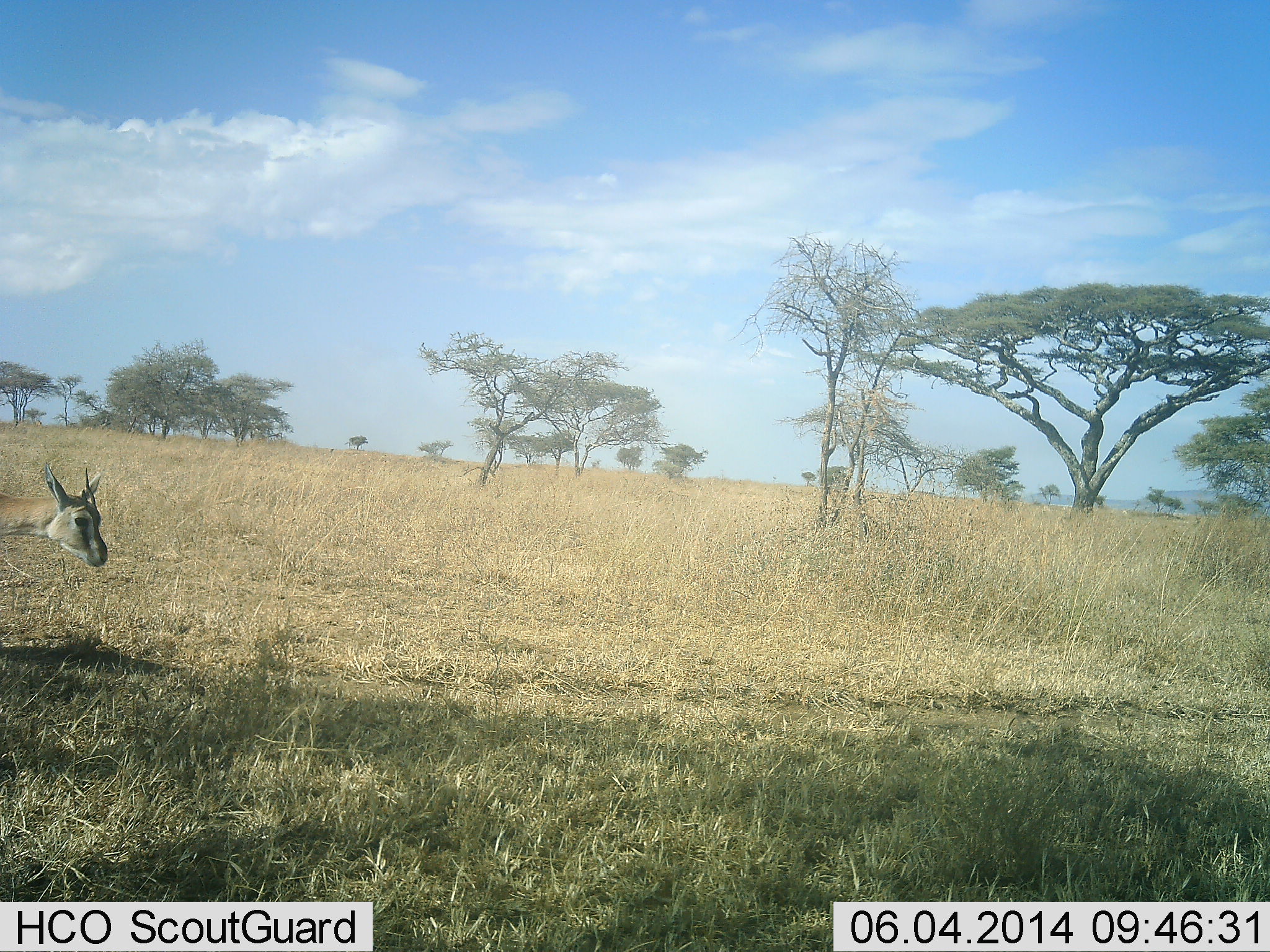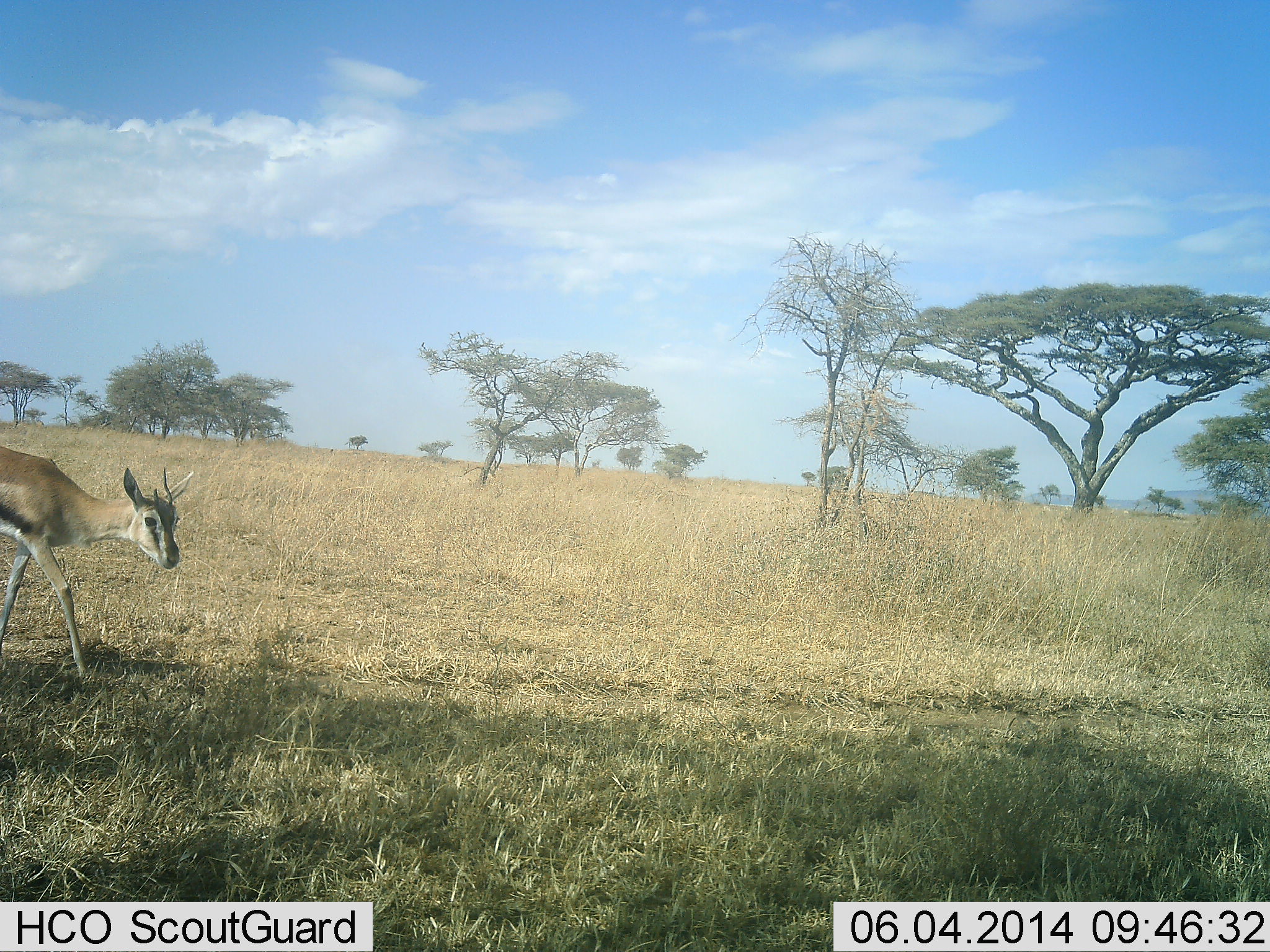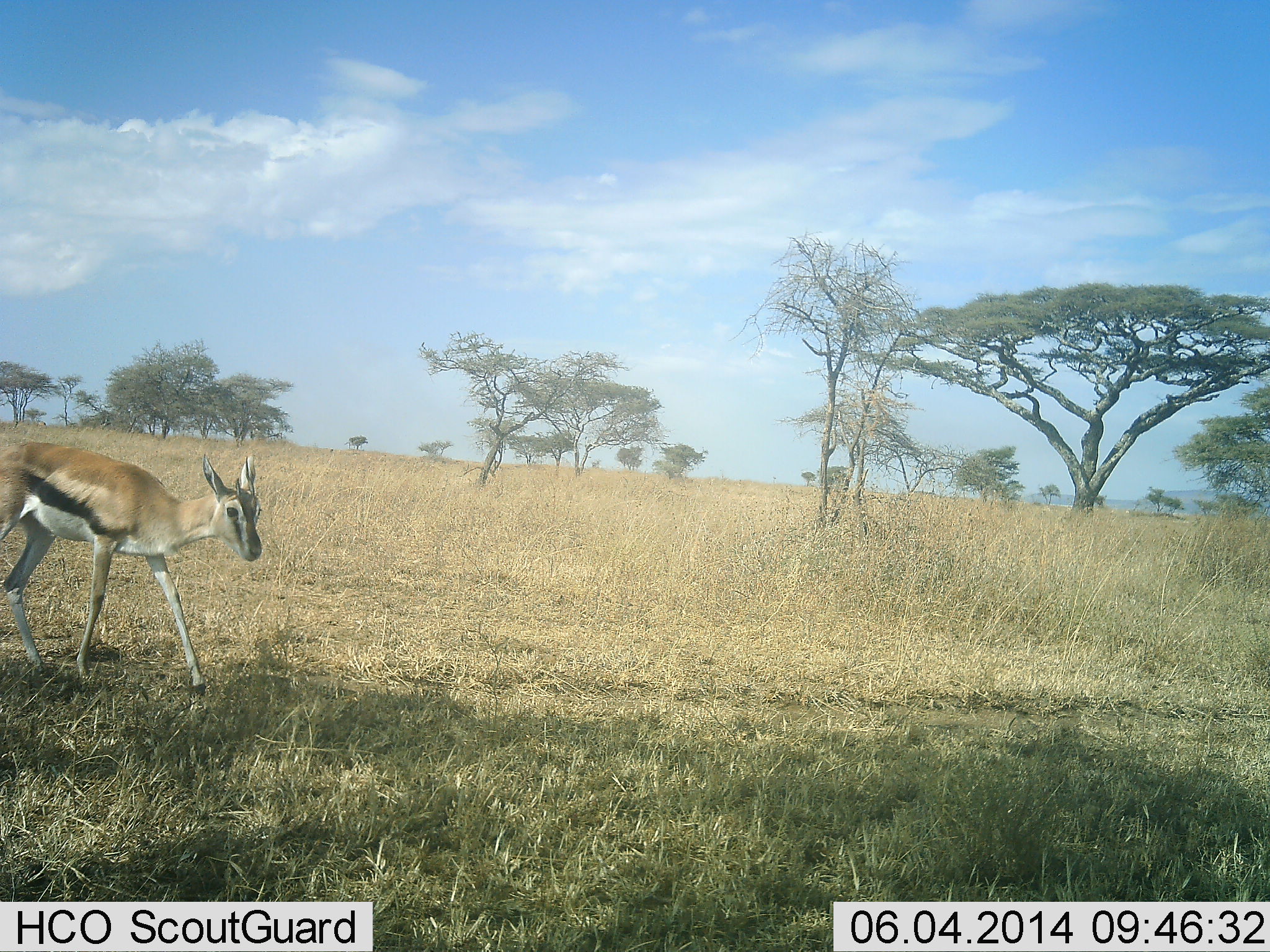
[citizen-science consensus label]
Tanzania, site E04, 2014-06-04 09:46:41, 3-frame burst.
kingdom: Animalia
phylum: Chordata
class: Mammalia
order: Artiodactyla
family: Bovidae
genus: Eudorcas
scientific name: Eudorcas thomsonii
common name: thomson's gazelle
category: gazellethomsons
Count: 1.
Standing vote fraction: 0%.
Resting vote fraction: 0%.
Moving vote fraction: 100%.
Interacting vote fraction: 0%.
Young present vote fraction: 0%.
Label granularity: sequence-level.